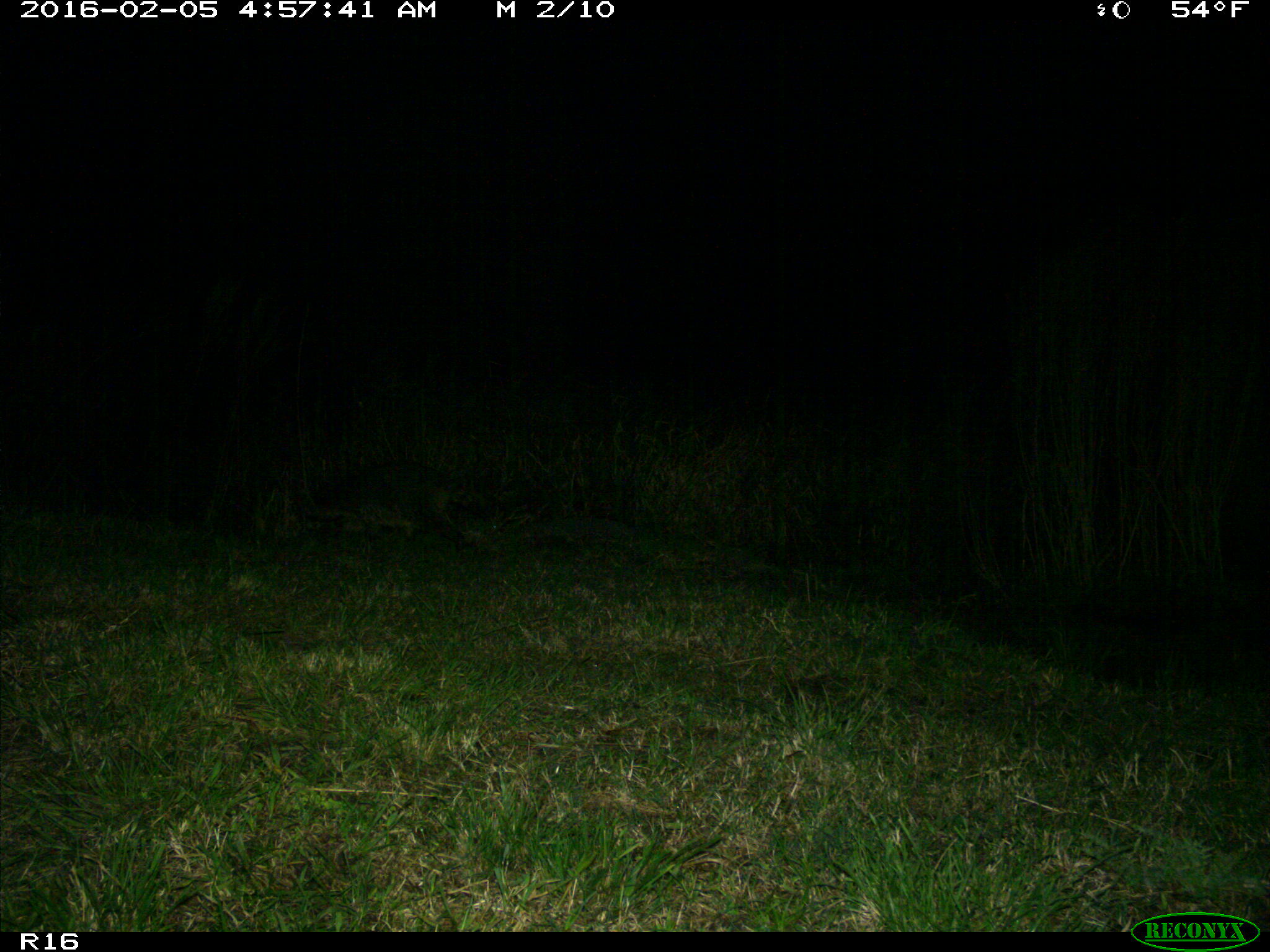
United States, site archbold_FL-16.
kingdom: Animalia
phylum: Chordata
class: Mammalia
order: Carnivora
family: Procyonidae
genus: Procyon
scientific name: Procyon lotor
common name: common raccoon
Procyon lotor (common raccoon).